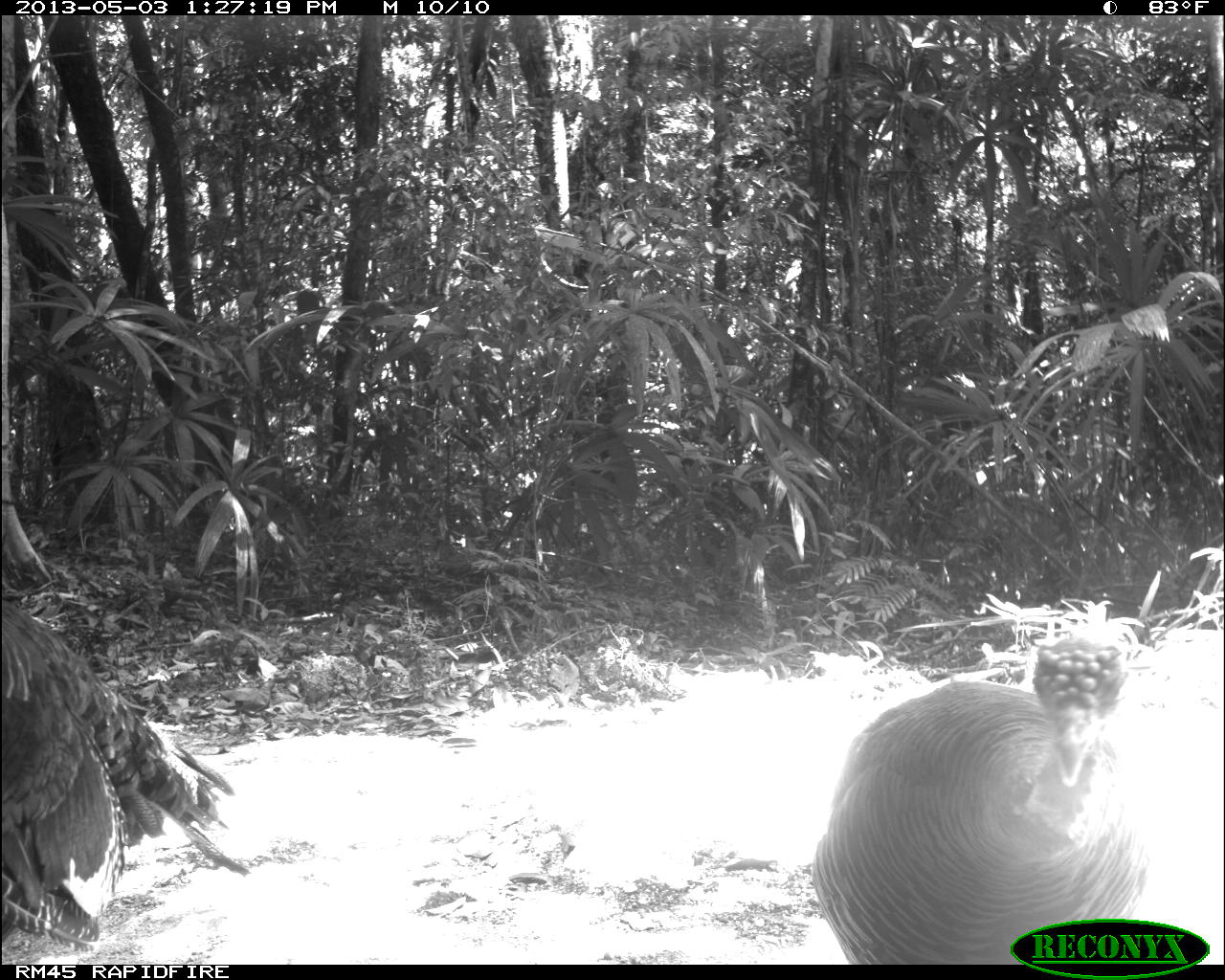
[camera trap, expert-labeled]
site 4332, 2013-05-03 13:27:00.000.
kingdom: Animalia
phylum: Chordata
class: Aves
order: Galliformes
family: Phasianidae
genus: Meleagris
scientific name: Meleagris ocellata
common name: ocellated turkey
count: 2